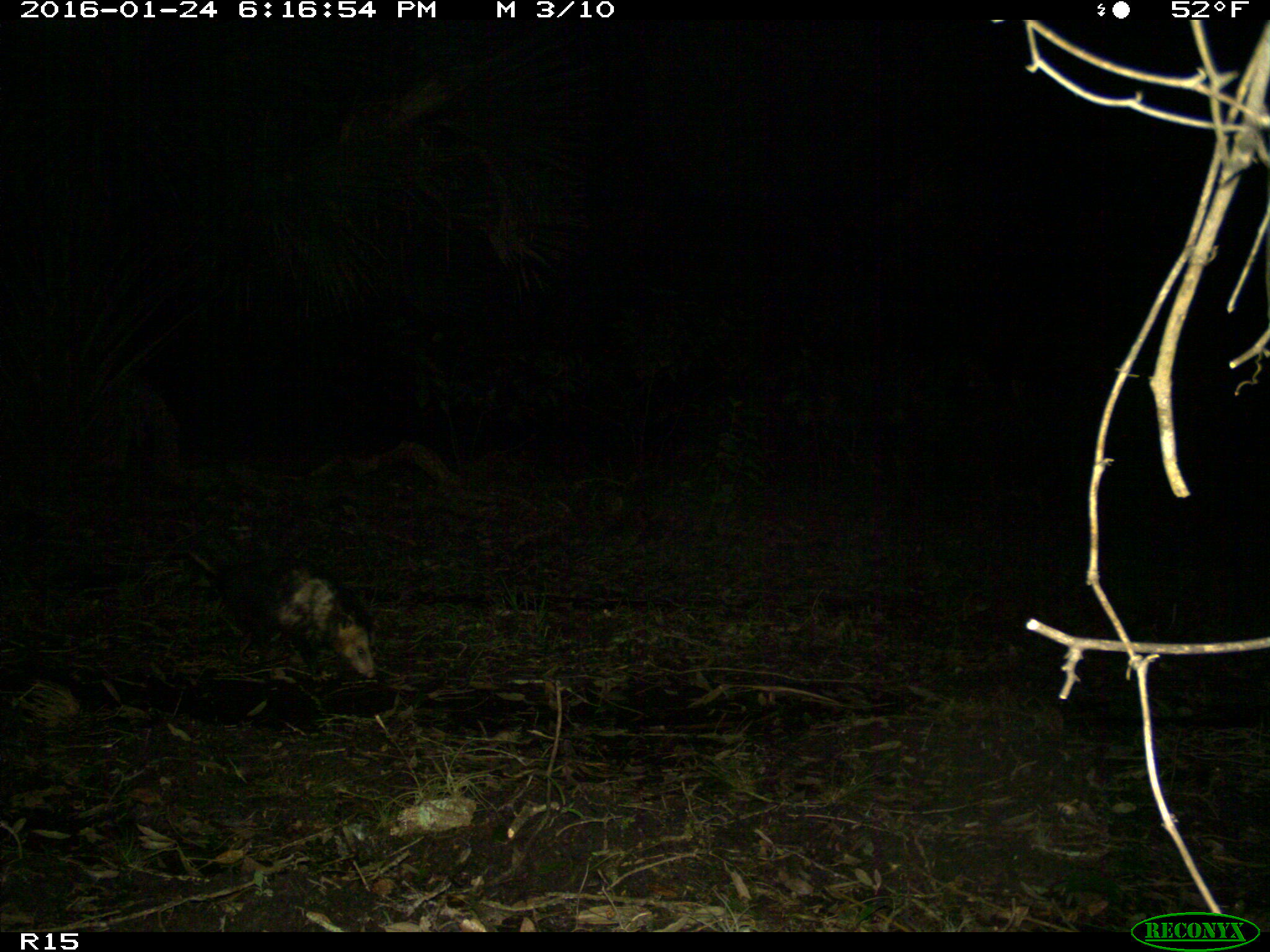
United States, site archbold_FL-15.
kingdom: Animalia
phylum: Chordata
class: Mammalia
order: Didelphimorphia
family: Didelphidae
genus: Didelphis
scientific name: Didelphis virginiana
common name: virginia opossum